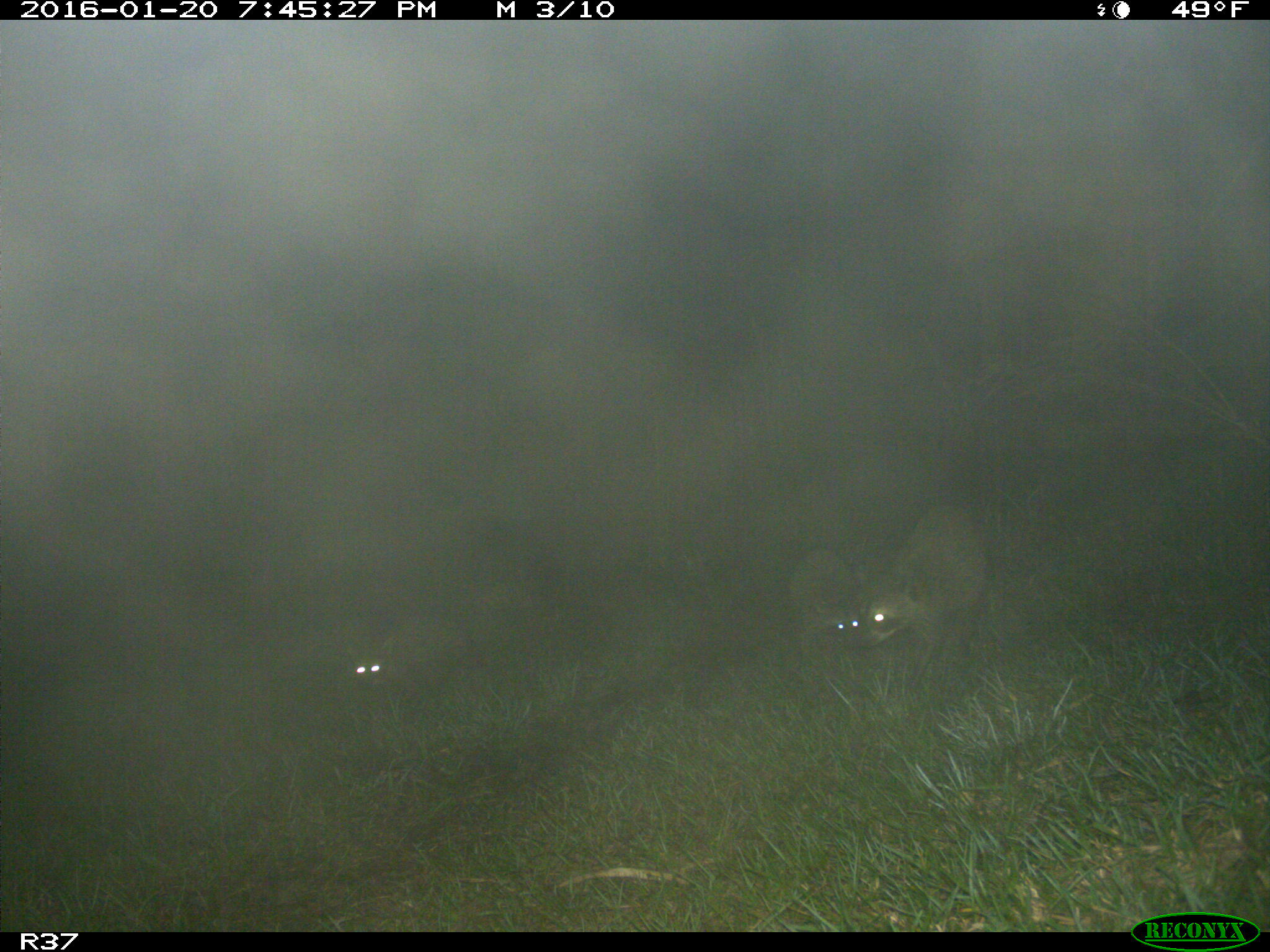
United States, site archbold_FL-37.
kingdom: Animalia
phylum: Chordata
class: Mammalia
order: Carnivora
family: Procyonidae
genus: Procyon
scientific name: Procyon lotor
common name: common raccoon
Procyon lotor (common raccoon).